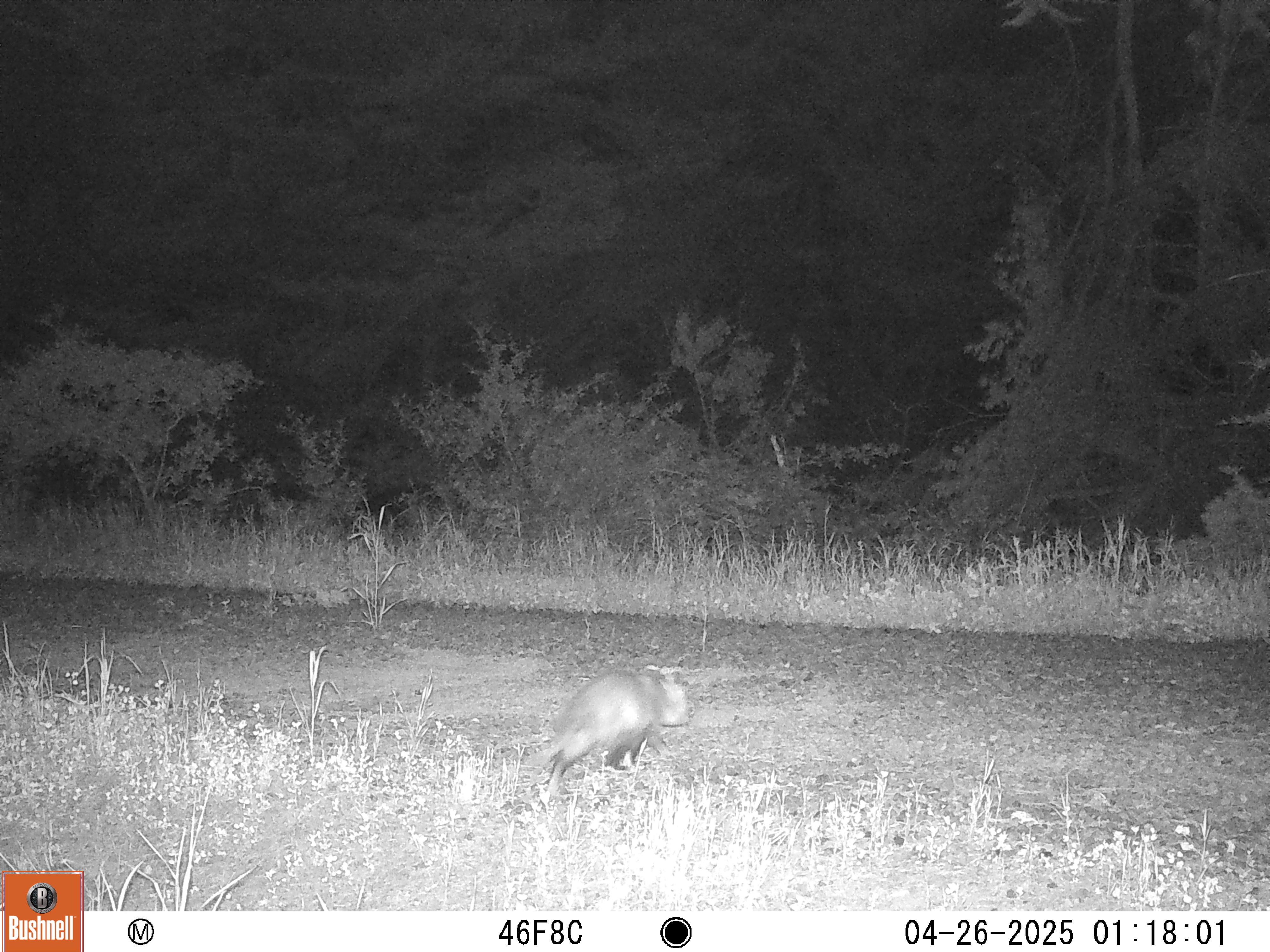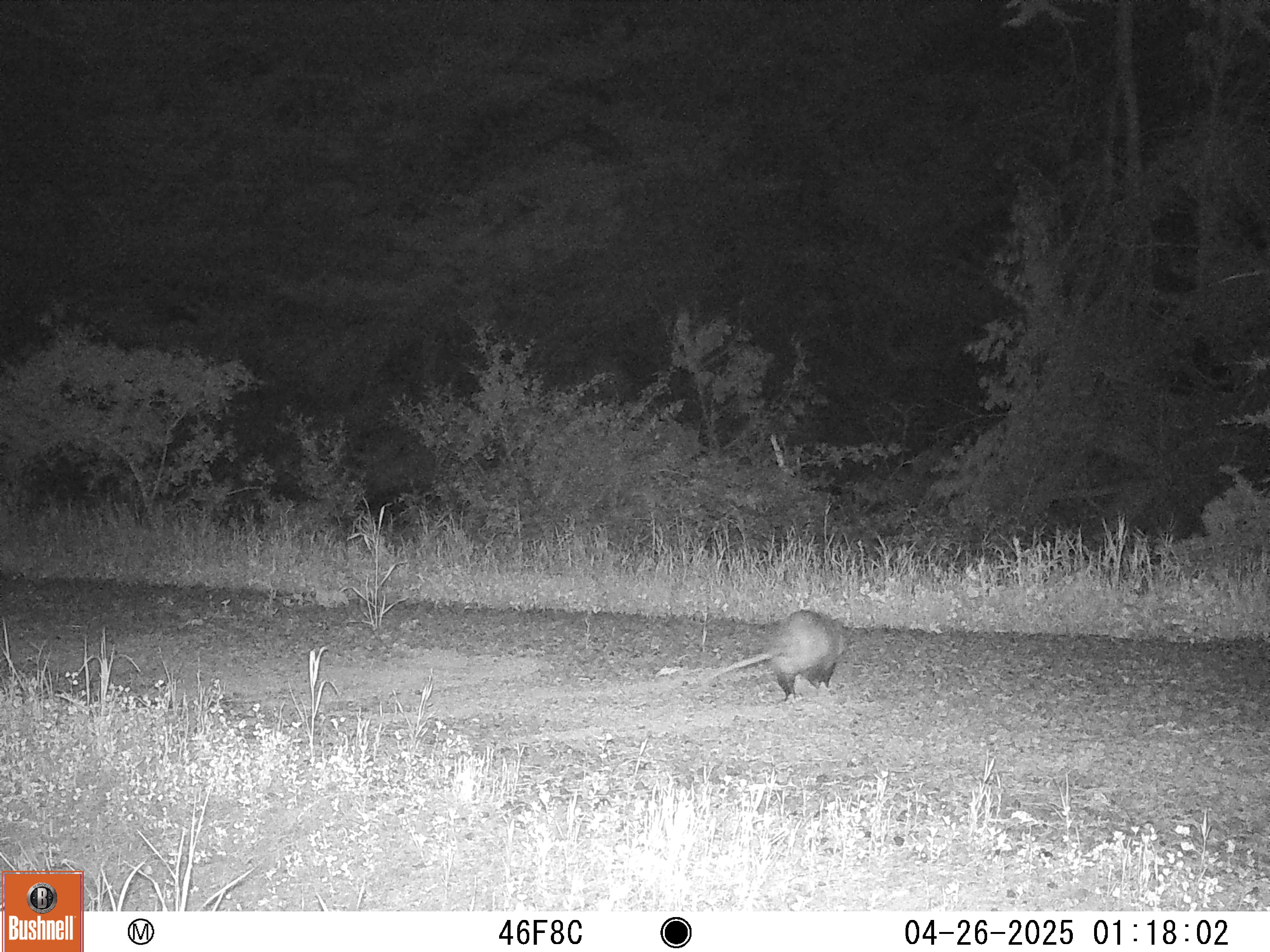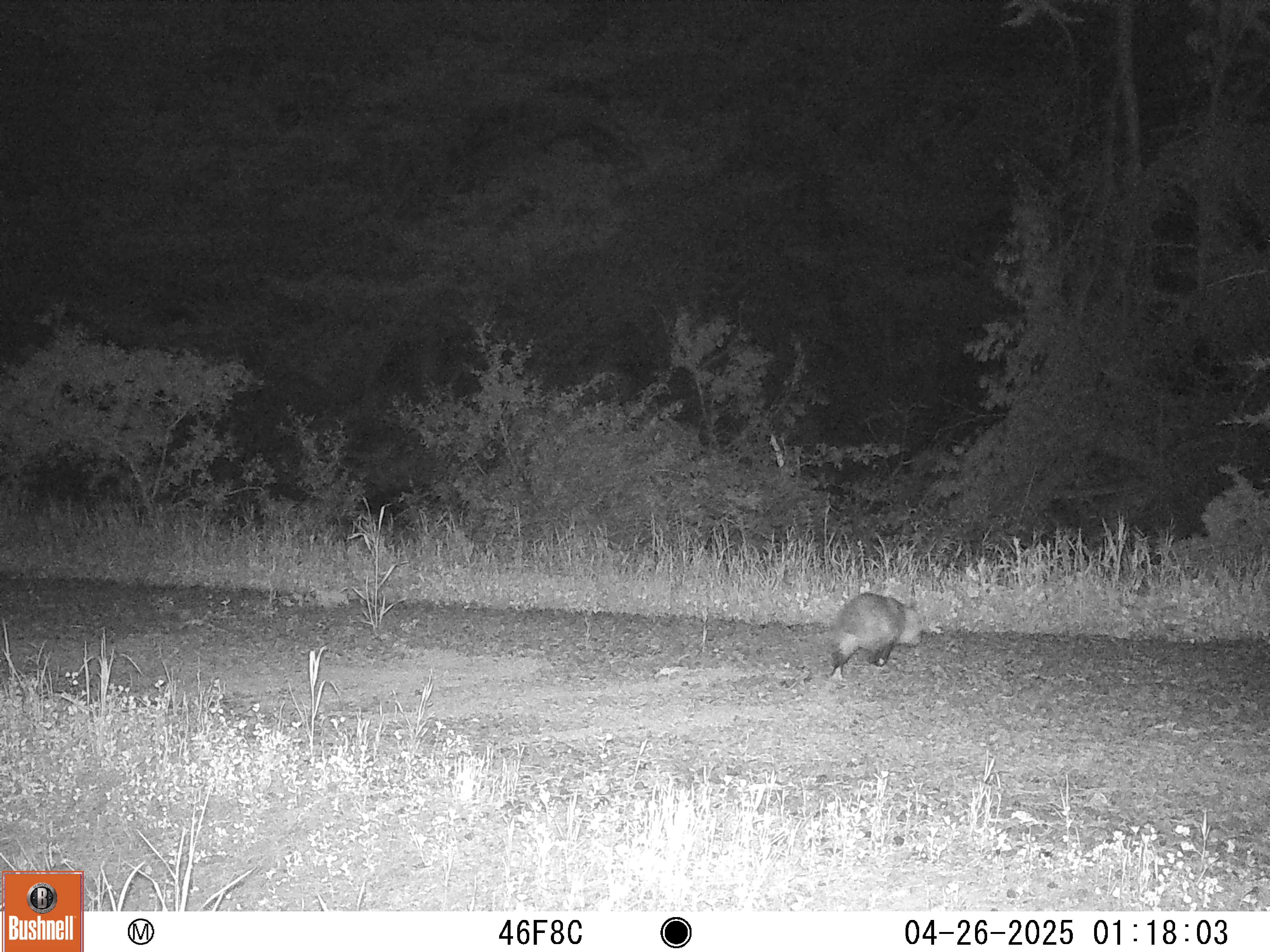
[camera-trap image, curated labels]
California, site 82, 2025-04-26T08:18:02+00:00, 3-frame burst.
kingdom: Animalia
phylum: Chordata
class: Mammalia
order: Didelphimorphia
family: Didelphidae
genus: Didelphis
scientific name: Didelphis virginiana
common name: virginia opossum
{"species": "virginia opossum (Didelphis virginiana)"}